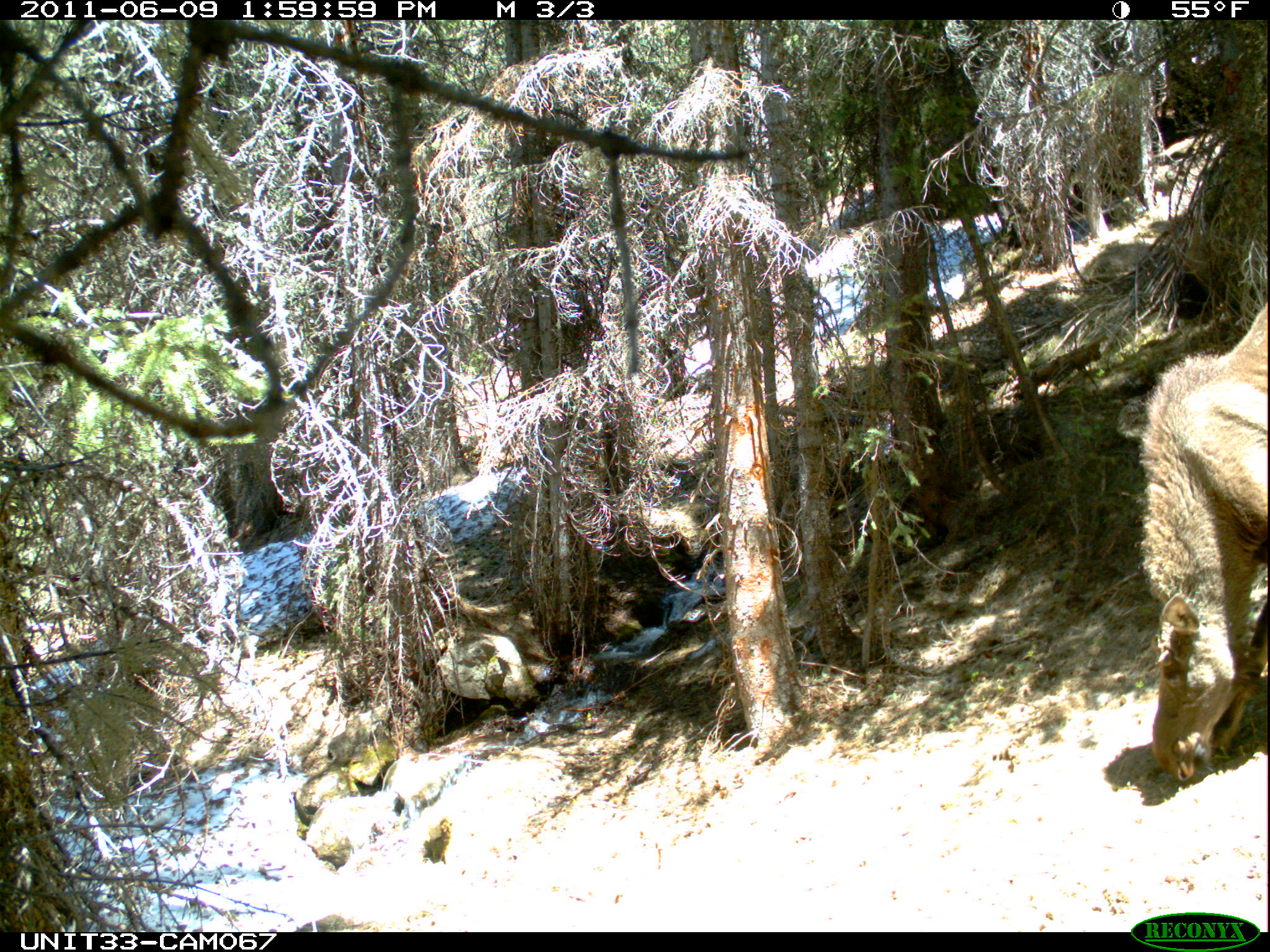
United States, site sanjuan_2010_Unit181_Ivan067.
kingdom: Animalia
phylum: Chordata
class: Mammalia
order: Artiodactyla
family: Cervidae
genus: Alces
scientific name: Alces alces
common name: moose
Alces alces (moose).